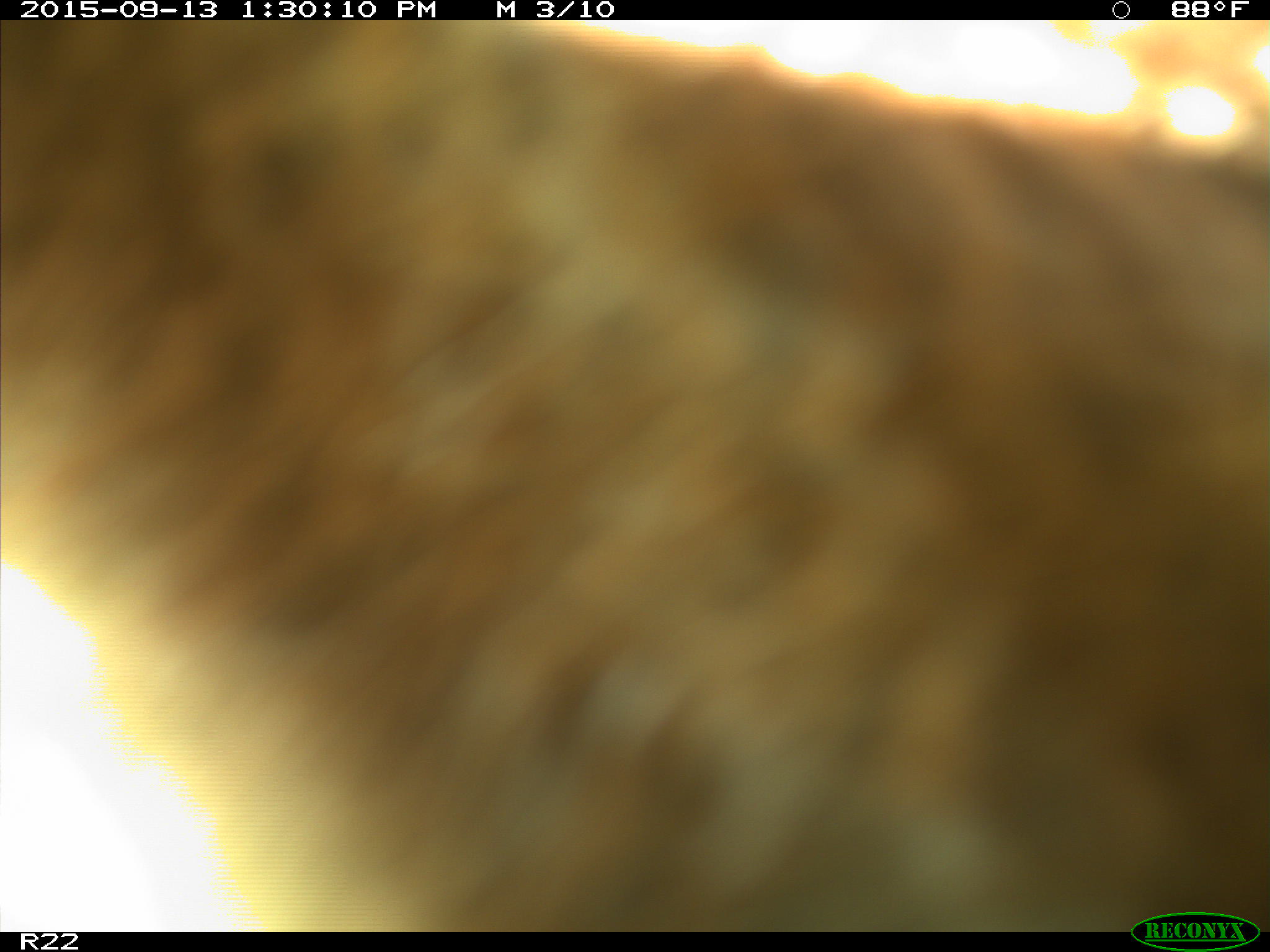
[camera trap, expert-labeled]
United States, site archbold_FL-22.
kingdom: Animalia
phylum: Chordata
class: Mammalia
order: Artiodactyla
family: Bovidae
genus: Bos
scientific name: Bos taurus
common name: domestic cow